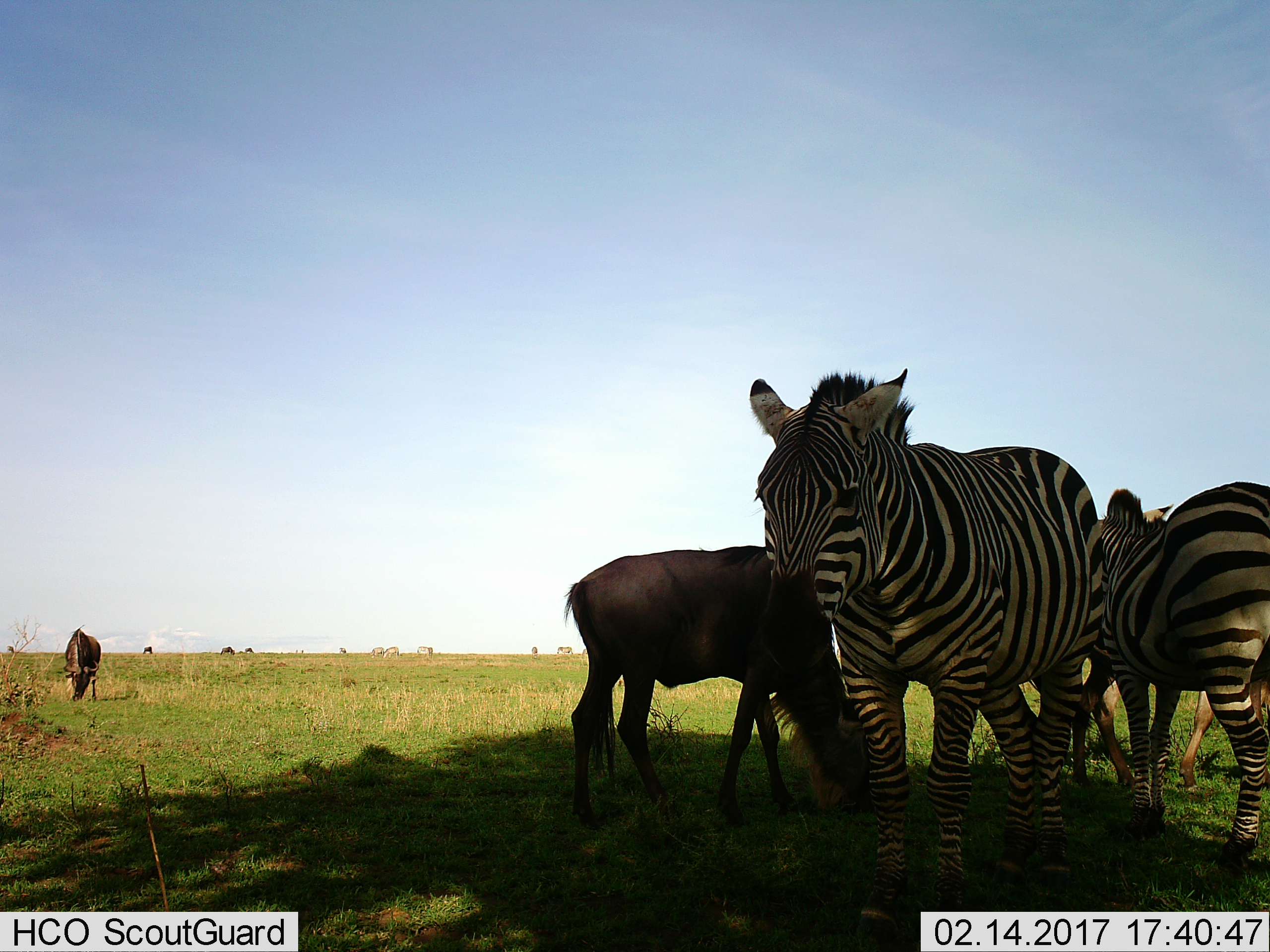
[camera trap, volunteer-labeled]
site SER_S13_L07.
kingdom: Animalia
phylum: Chordata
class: Mammalia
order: Artiodactyla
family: Bovidae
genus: Connochaetes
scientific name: Connochaetes taurinus taurinus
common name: blue wildebeest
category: wildebeestblue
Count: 6.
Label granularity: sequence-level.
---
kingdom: Animalia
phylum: Chordata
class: Mammalia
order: Perissodactyla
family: Equidae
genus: Equus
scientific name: Equus quagga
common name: plains zebra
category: zebraplains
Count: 2.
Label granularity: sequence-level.